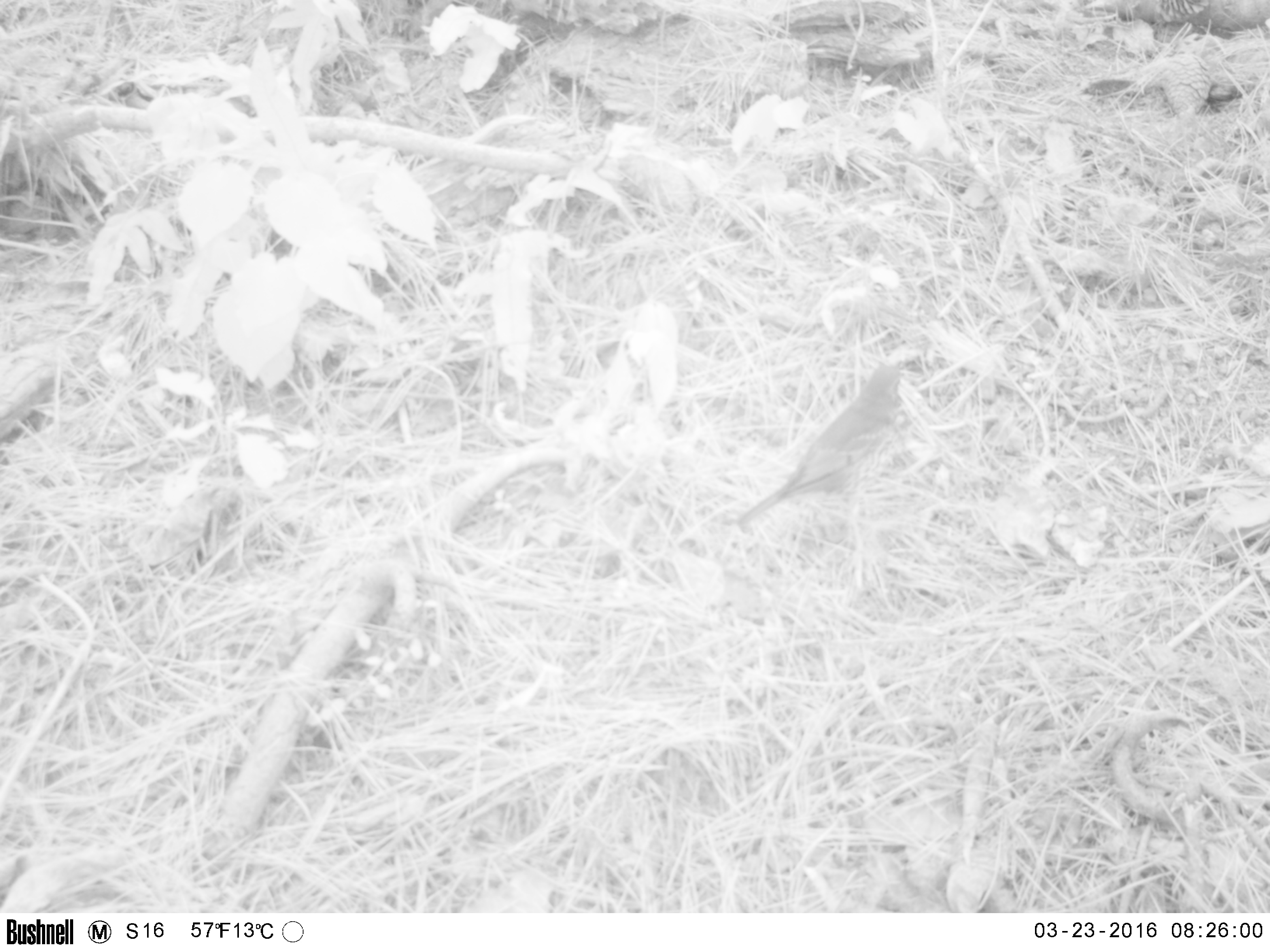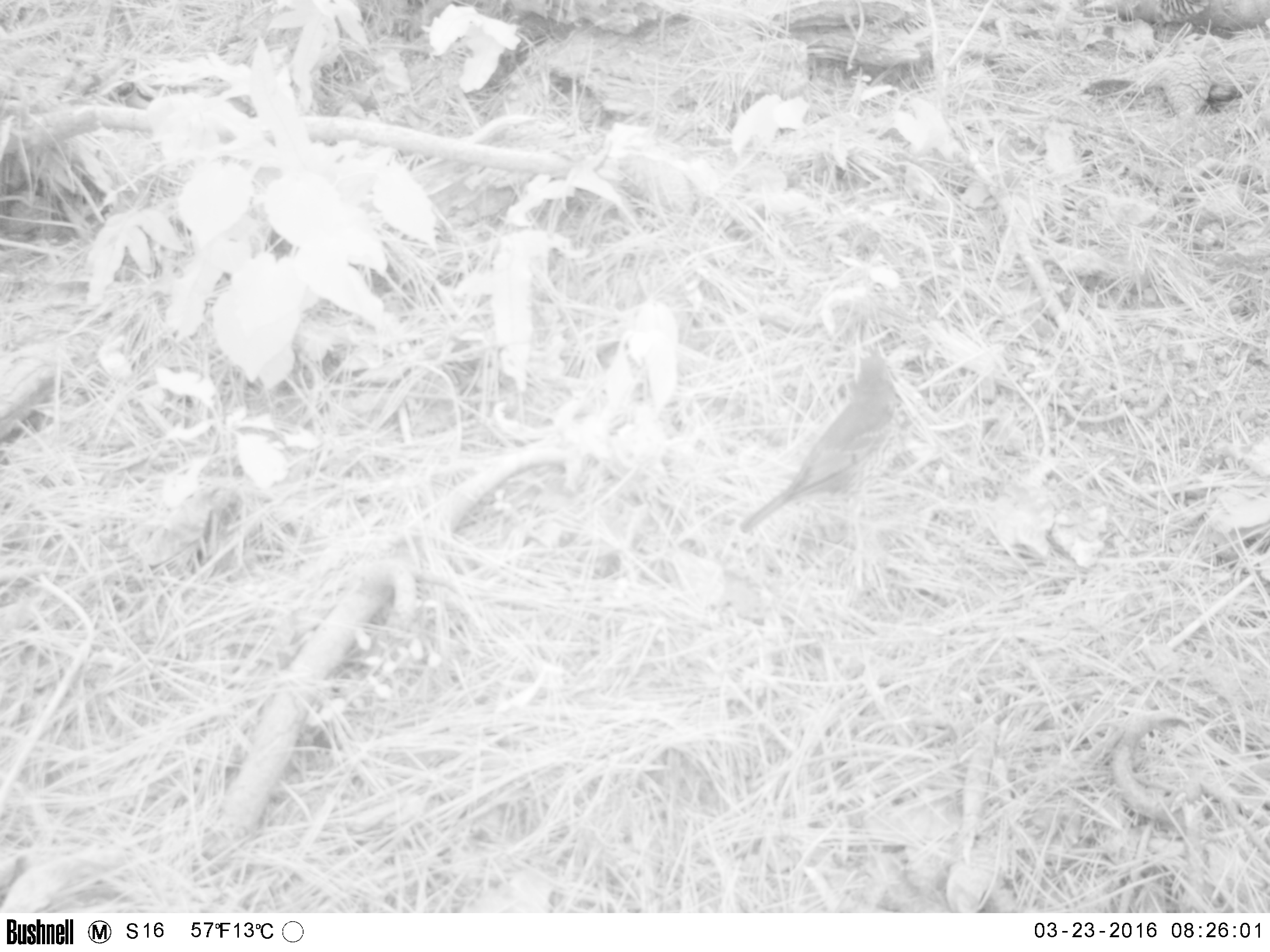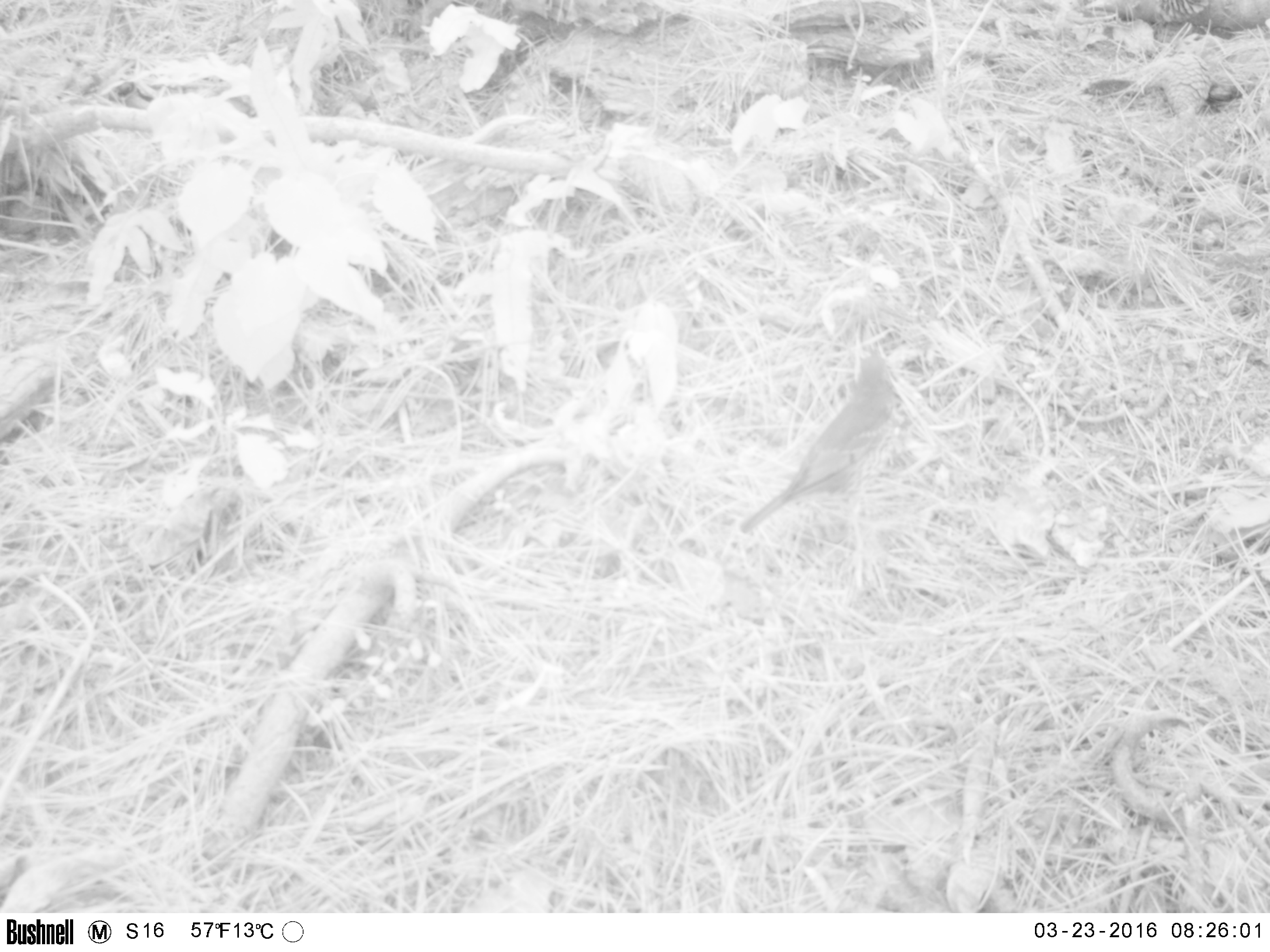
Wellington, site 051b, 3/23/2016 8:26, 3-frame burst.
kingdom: Animalia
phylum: Chordata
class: Aves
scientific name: Aves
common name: bird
Bird (Aves).